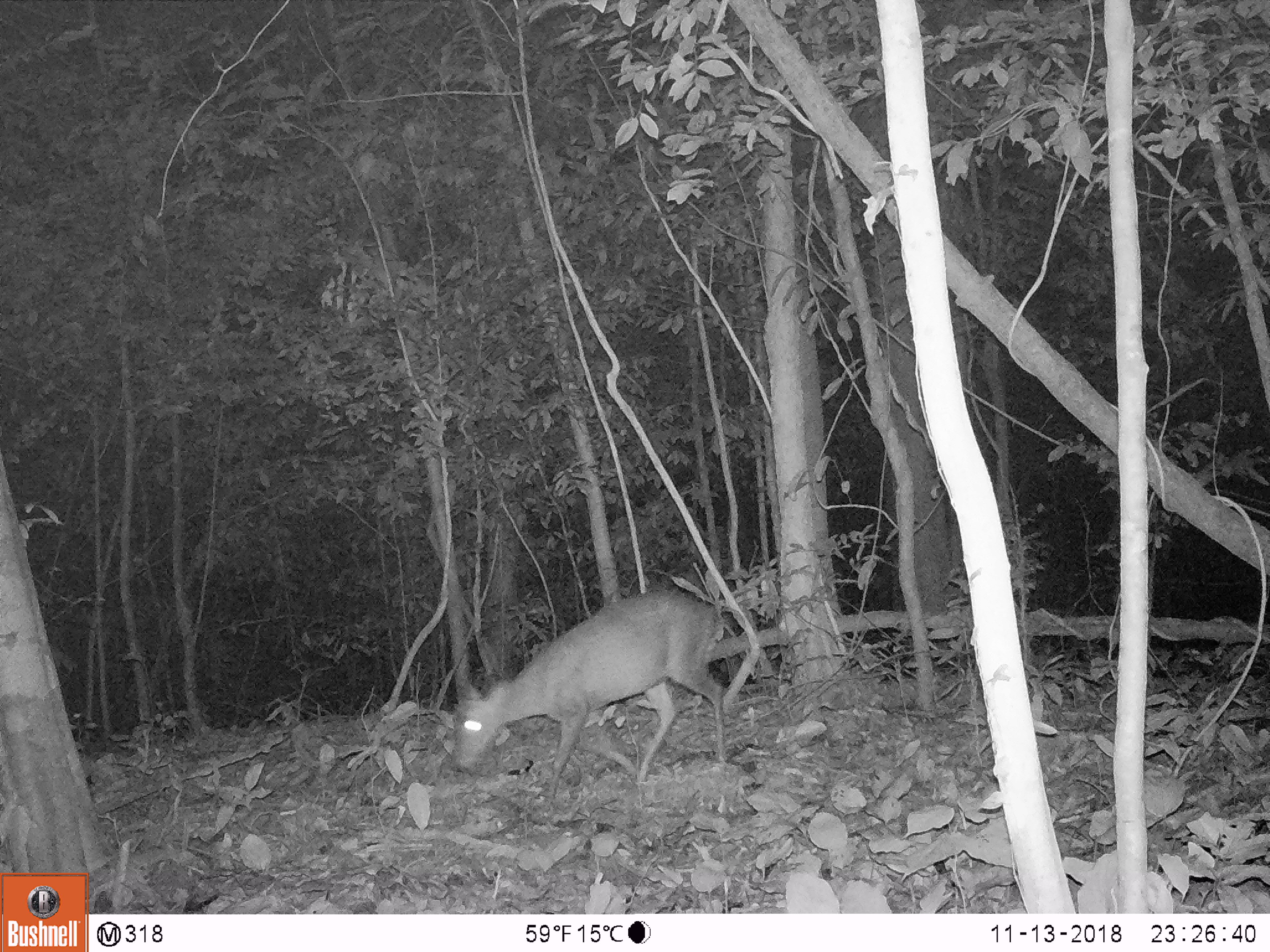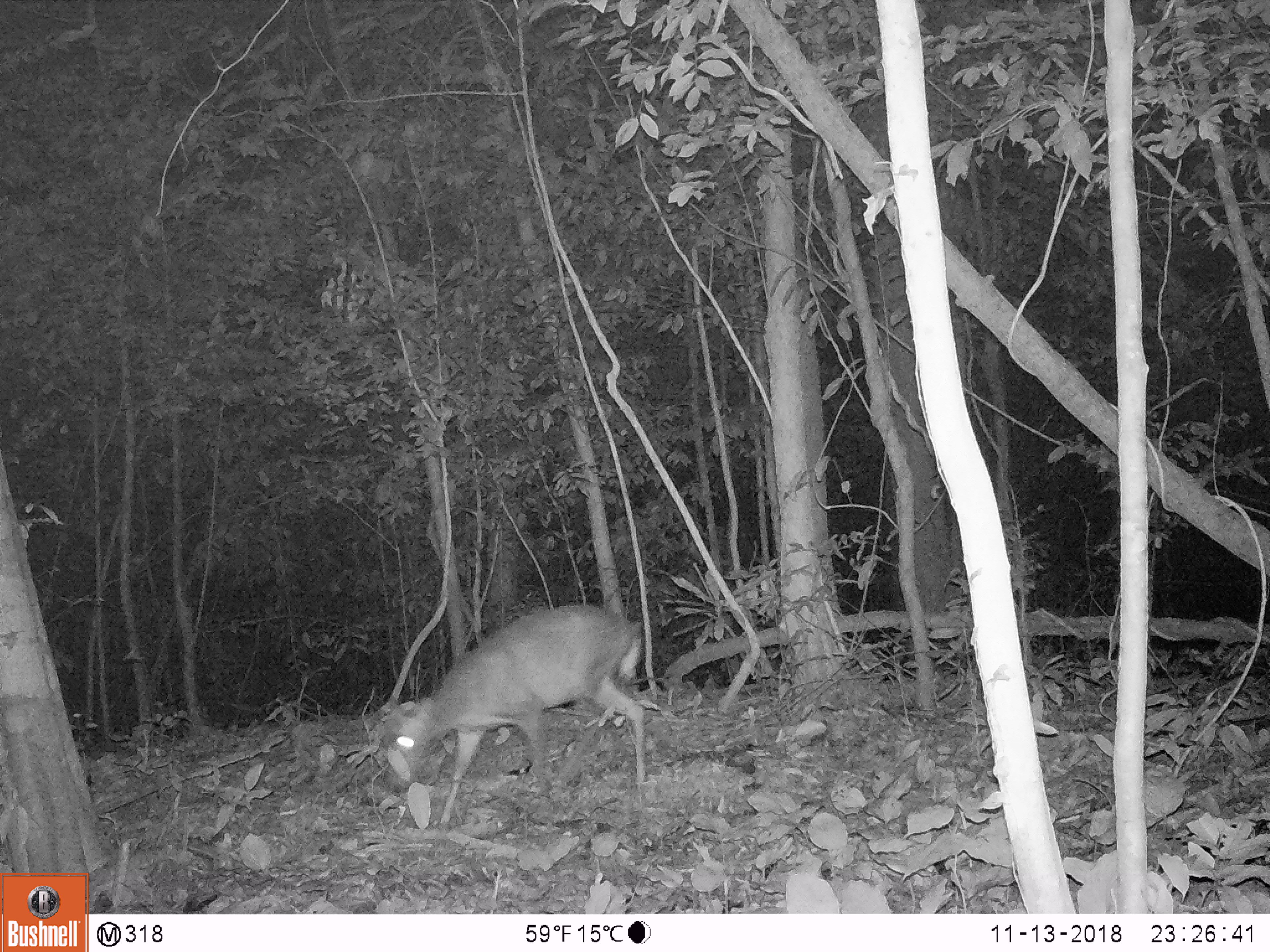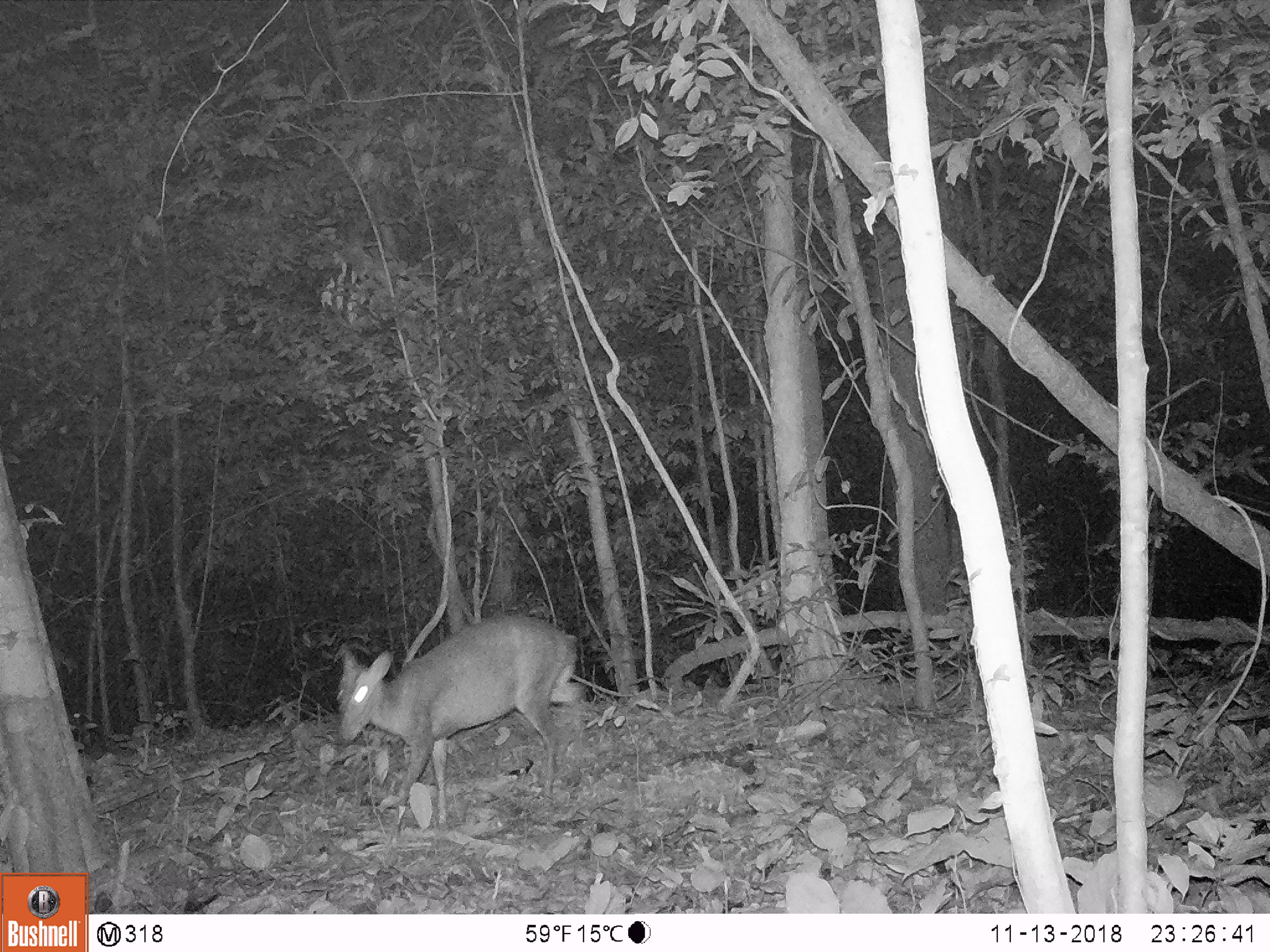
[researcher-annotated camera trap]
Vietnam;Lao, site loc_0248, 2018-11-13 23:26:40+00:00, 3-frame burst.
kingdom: Animalia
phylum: Chordata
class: Mammalia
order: Artiodactyla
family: Cervidae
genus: Muntiacus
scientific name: Muntiacus rooseveltorum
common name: roosevelt's muntjac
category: roosevelts muntjac group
Roosevelts muntjac group (roosevelt's muntjac) (Muntiacus rooseveltorum). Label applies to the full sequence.